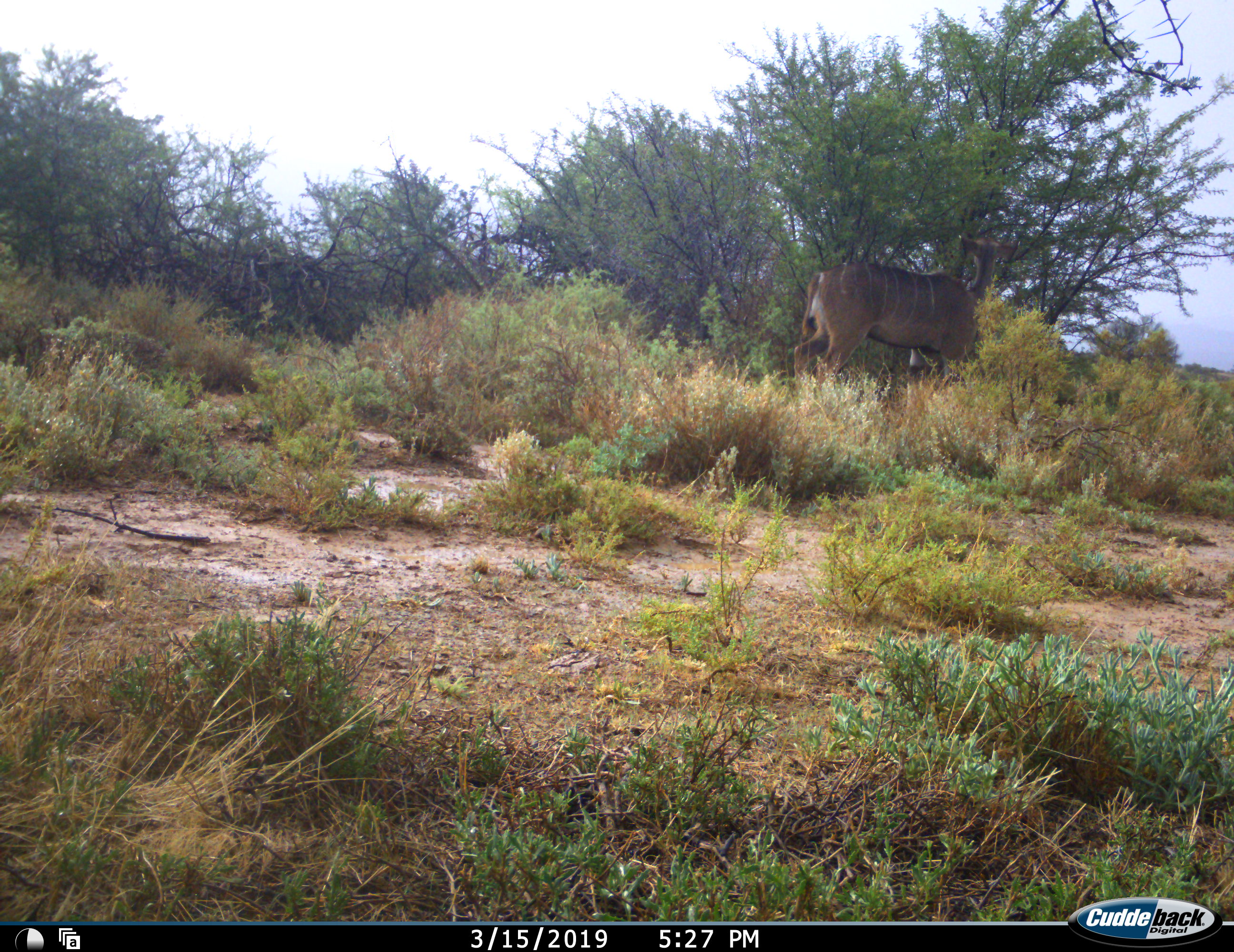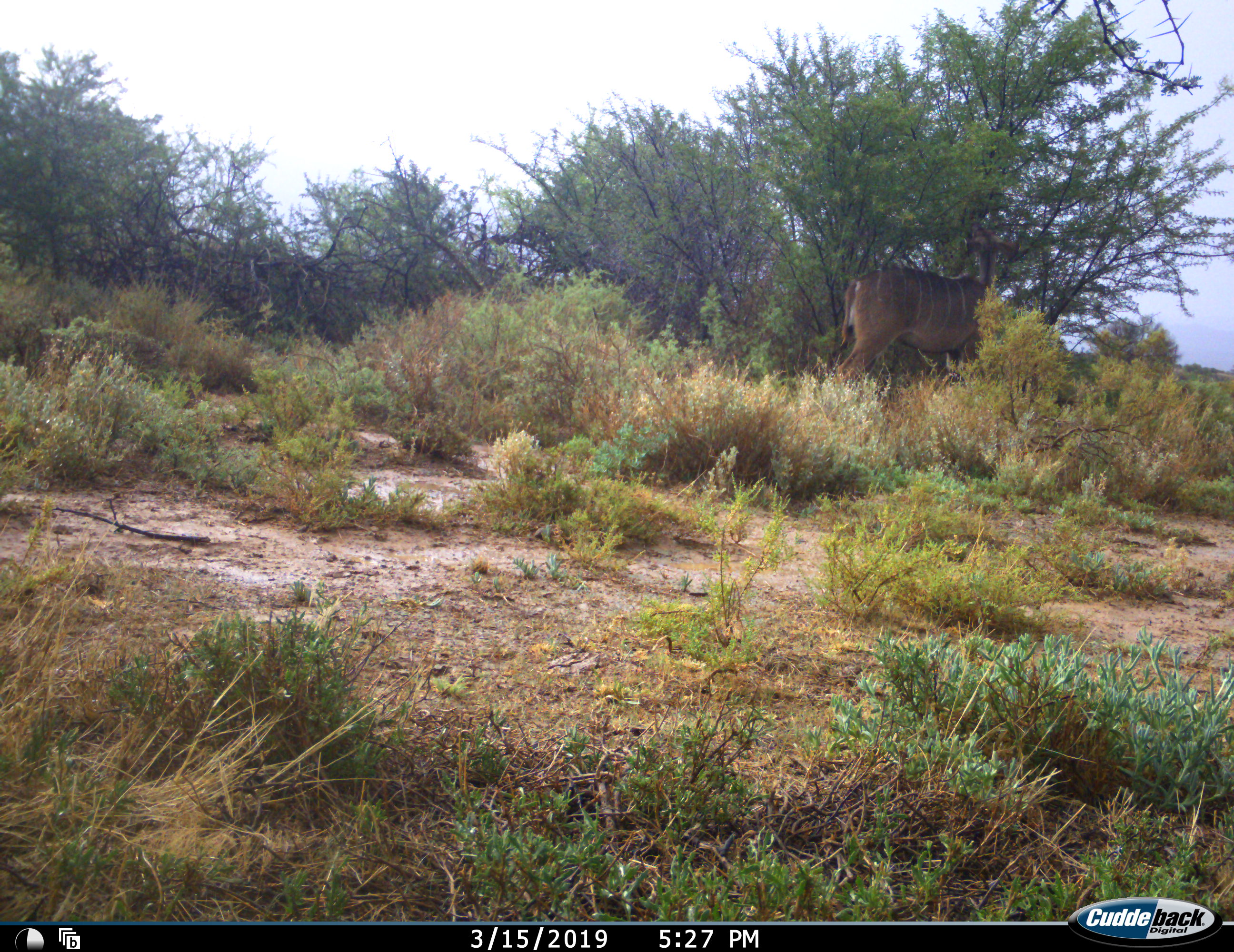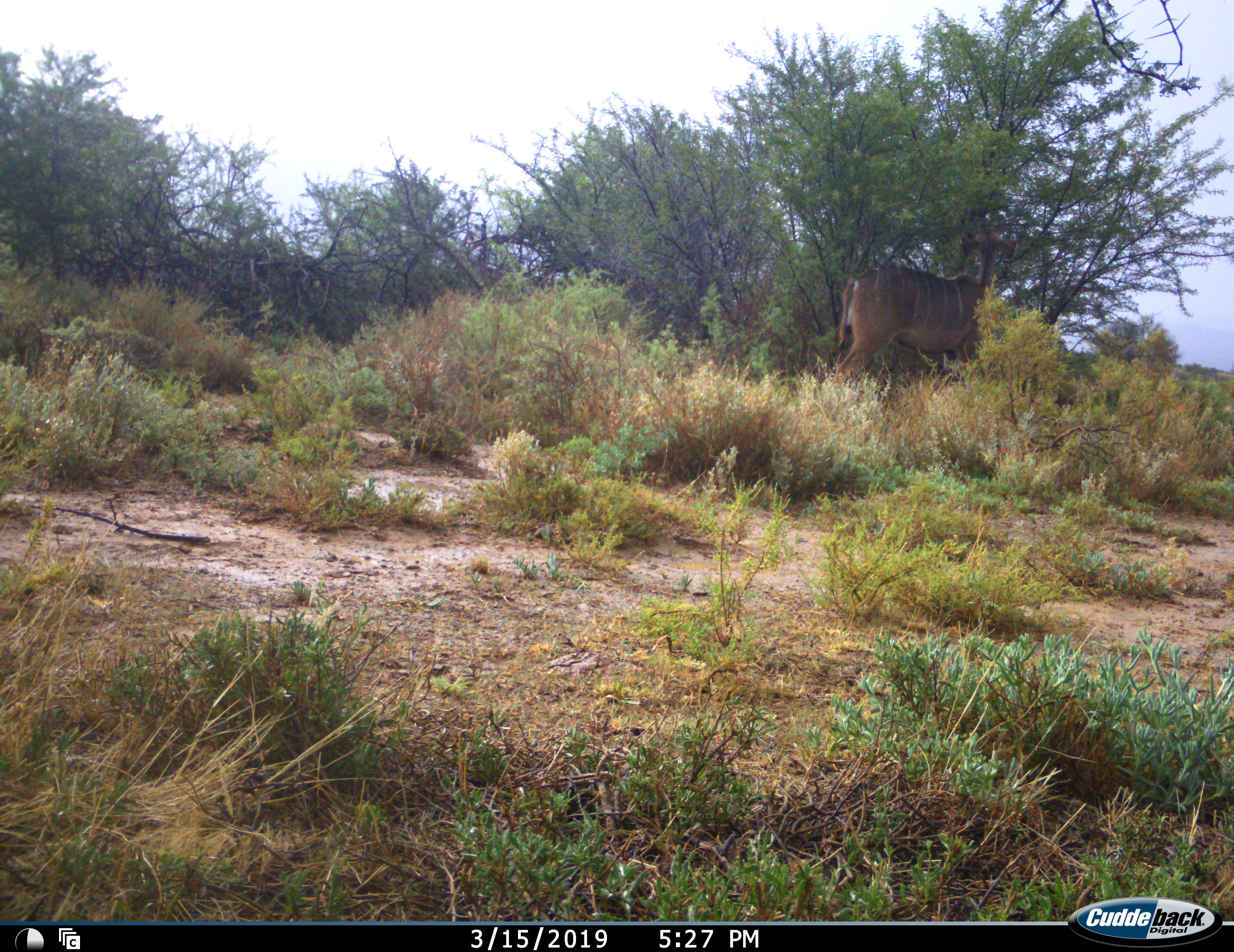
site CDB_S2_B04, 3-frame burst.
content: unidentified animal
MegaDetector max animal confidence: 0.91